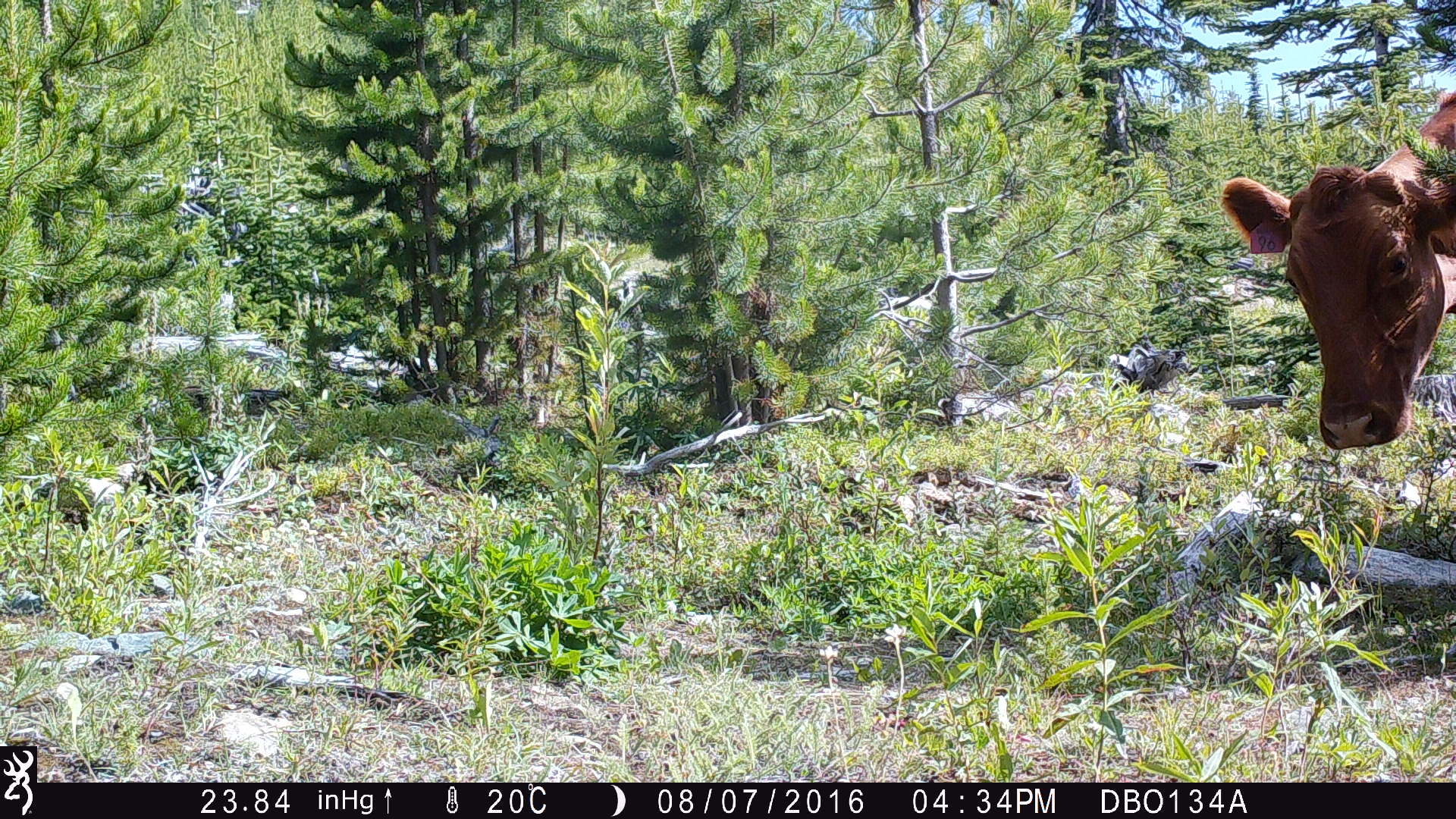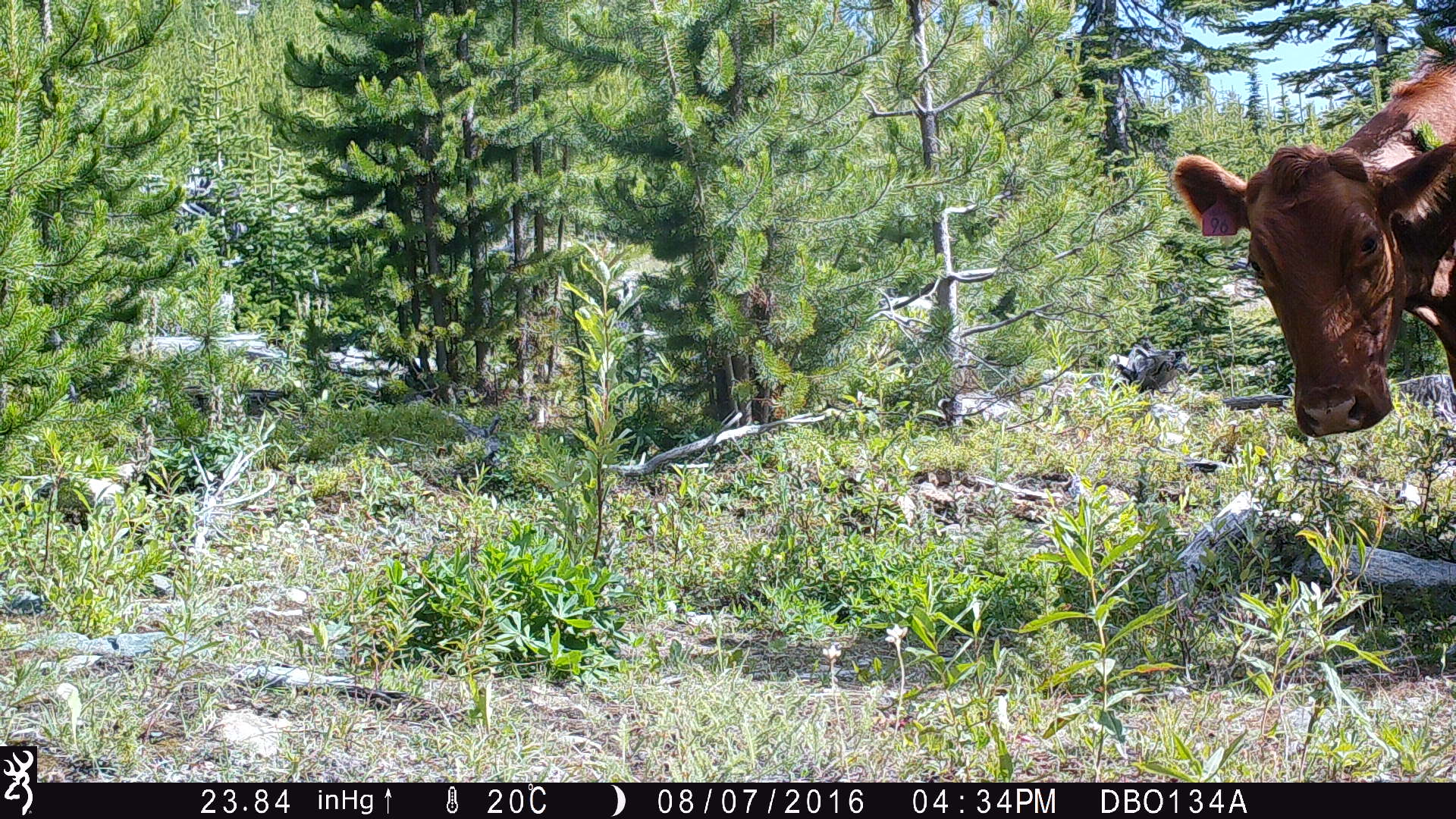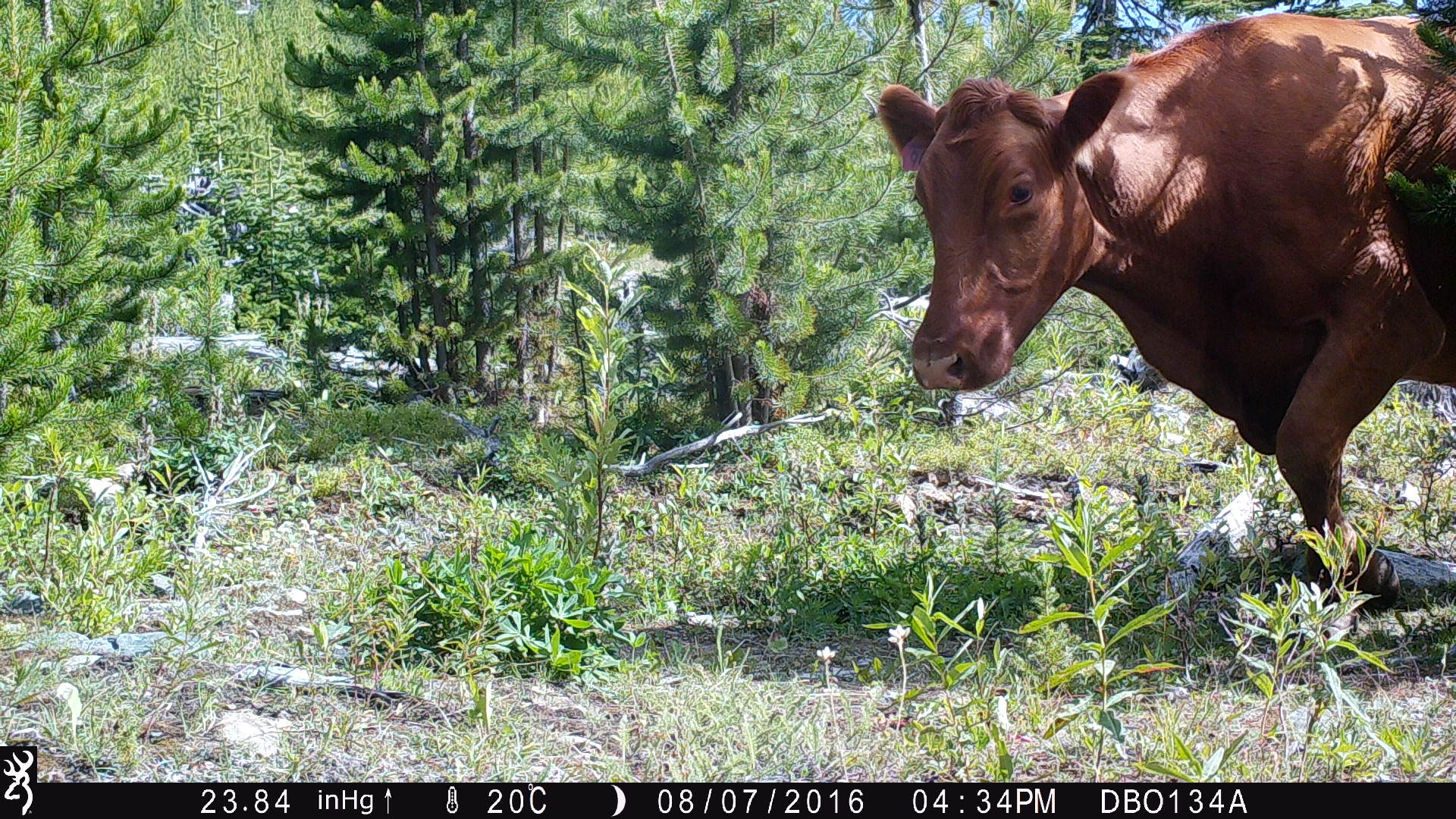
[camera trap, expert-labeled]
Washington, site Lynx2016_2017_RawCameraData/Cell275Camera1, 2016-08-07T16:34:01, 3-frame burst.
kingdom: Animalia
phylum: Chordata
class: Mammalia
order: Artiodactyla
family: Bovidae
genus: Bos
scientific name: Bos taurus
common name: domestic cattle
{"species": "domestic cattle (Bos taurus)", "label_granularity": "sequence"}